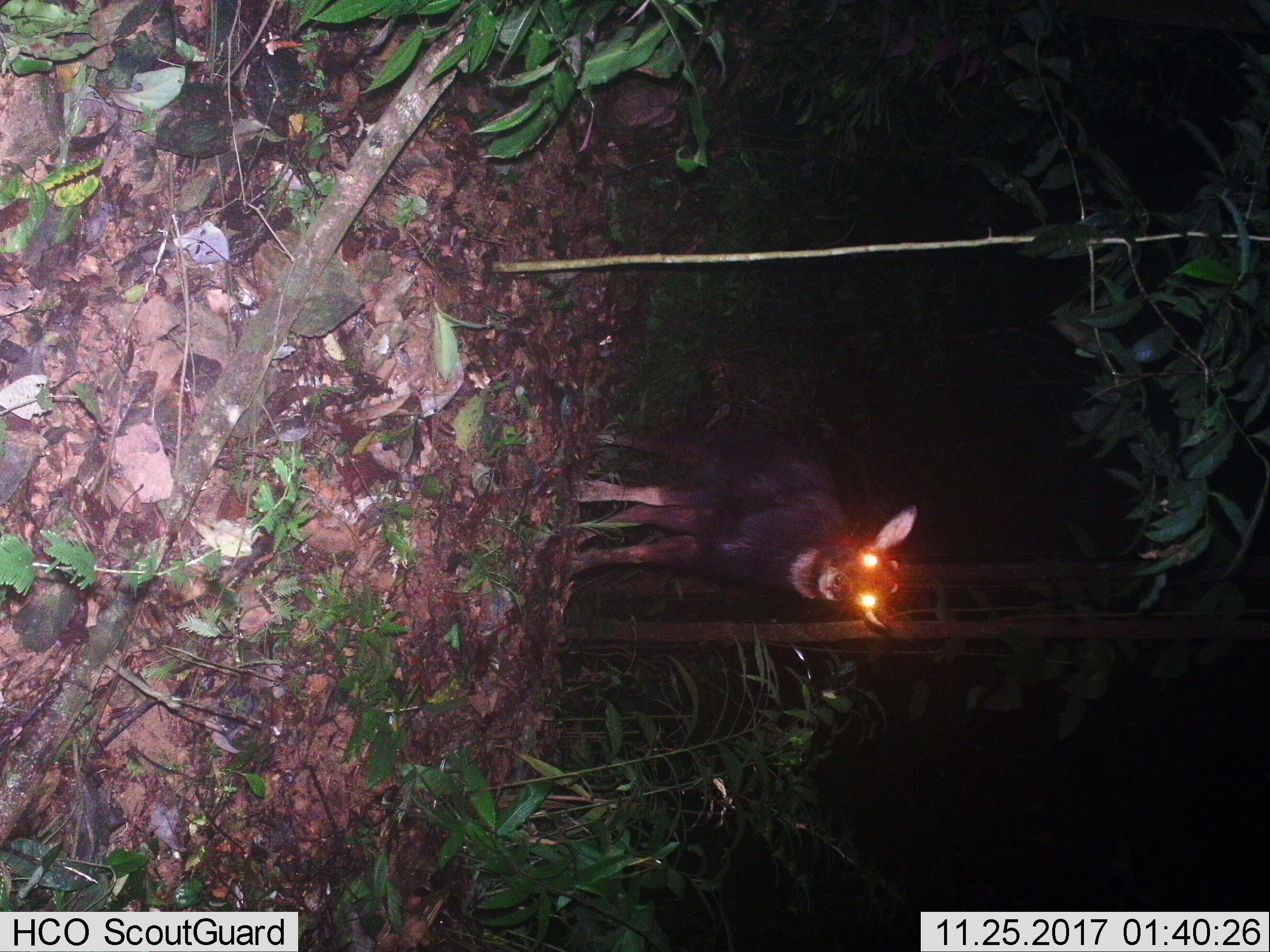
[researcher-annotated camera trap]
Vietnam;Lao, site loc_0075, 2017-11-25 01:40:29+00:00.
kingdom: Animalia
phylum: Chordata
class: Mammalia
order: Artiodactyla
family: Bovidae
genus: Capricornis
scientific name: Capricornis sumatraensis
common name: chinese serow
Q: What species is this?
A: Chinese serow (Capricornis sumatraensis).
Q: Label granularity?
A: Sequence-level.